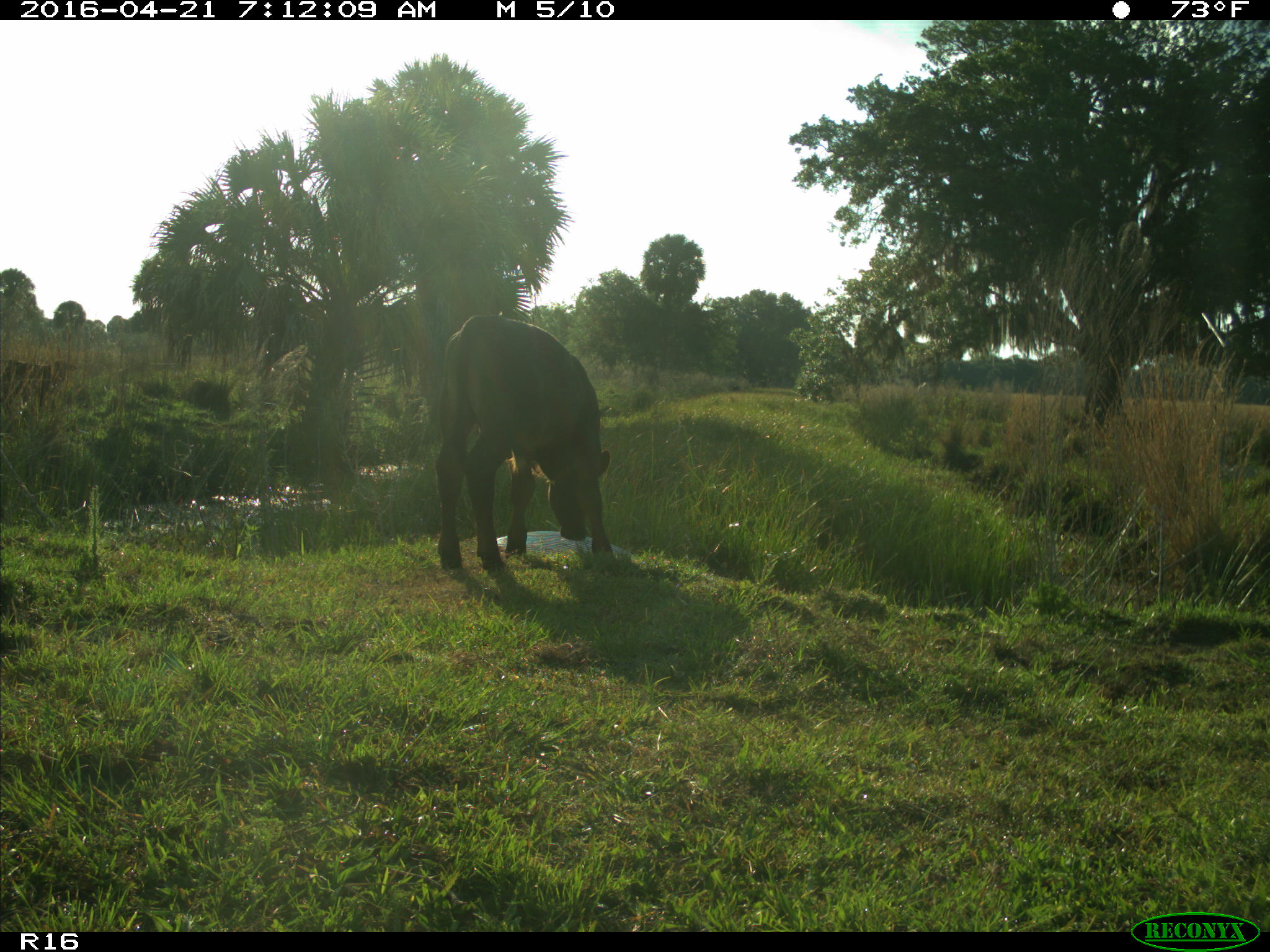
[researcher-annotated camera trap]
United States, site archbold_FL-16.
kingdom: Animalia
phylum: Chordata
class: Mammalia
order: Artiodactyla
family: Bovidae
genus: Bos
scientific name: Bos taurus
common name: domestic cow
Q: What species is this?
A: Bos taurus (domestic cow).